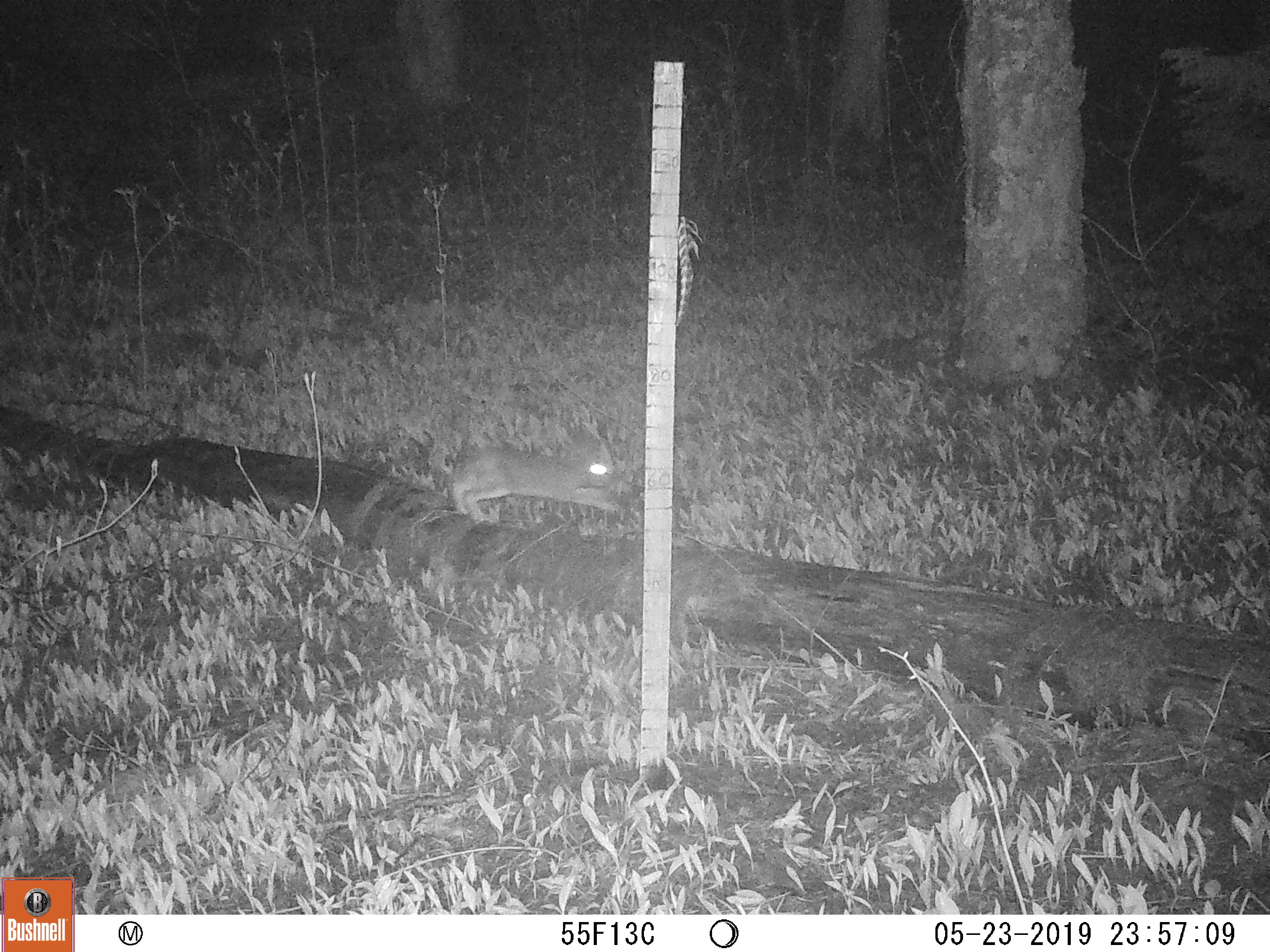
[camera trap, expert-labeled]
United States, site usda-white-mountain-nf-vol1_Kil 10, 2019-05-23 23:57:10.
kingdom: Animalia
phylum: Chordata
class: Mammalia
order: Lagomorpha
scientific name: Lagomorpha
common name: rabbit or hare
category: rabbit or hare sp.